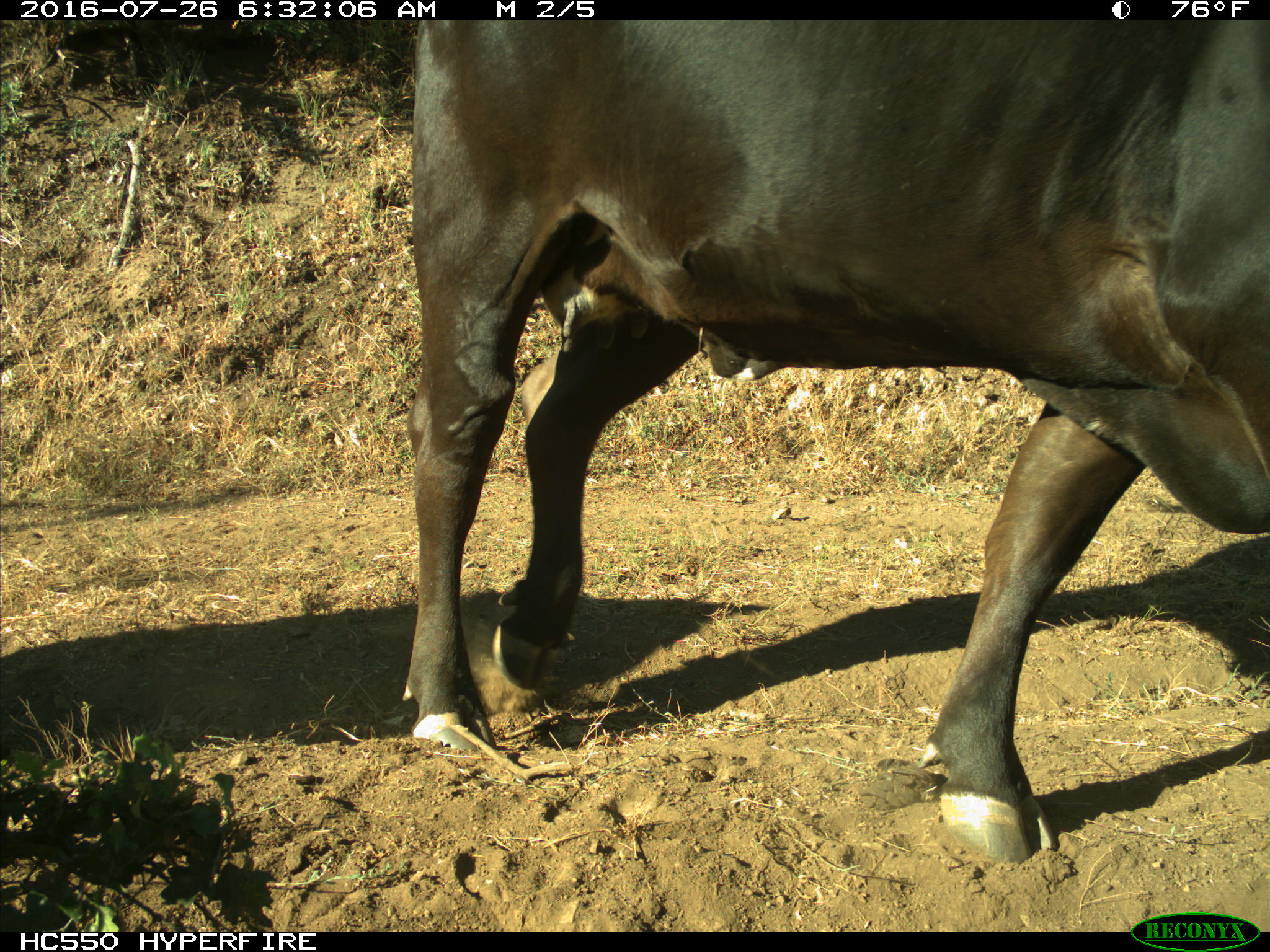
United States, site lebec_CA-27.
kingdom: Animalia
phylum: Chordata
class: Mammalia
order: Artiodactyla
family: Bovidae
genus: Bos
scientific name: Bos taurus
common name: domestic cow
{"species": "Bos taurus (domestic cow)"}